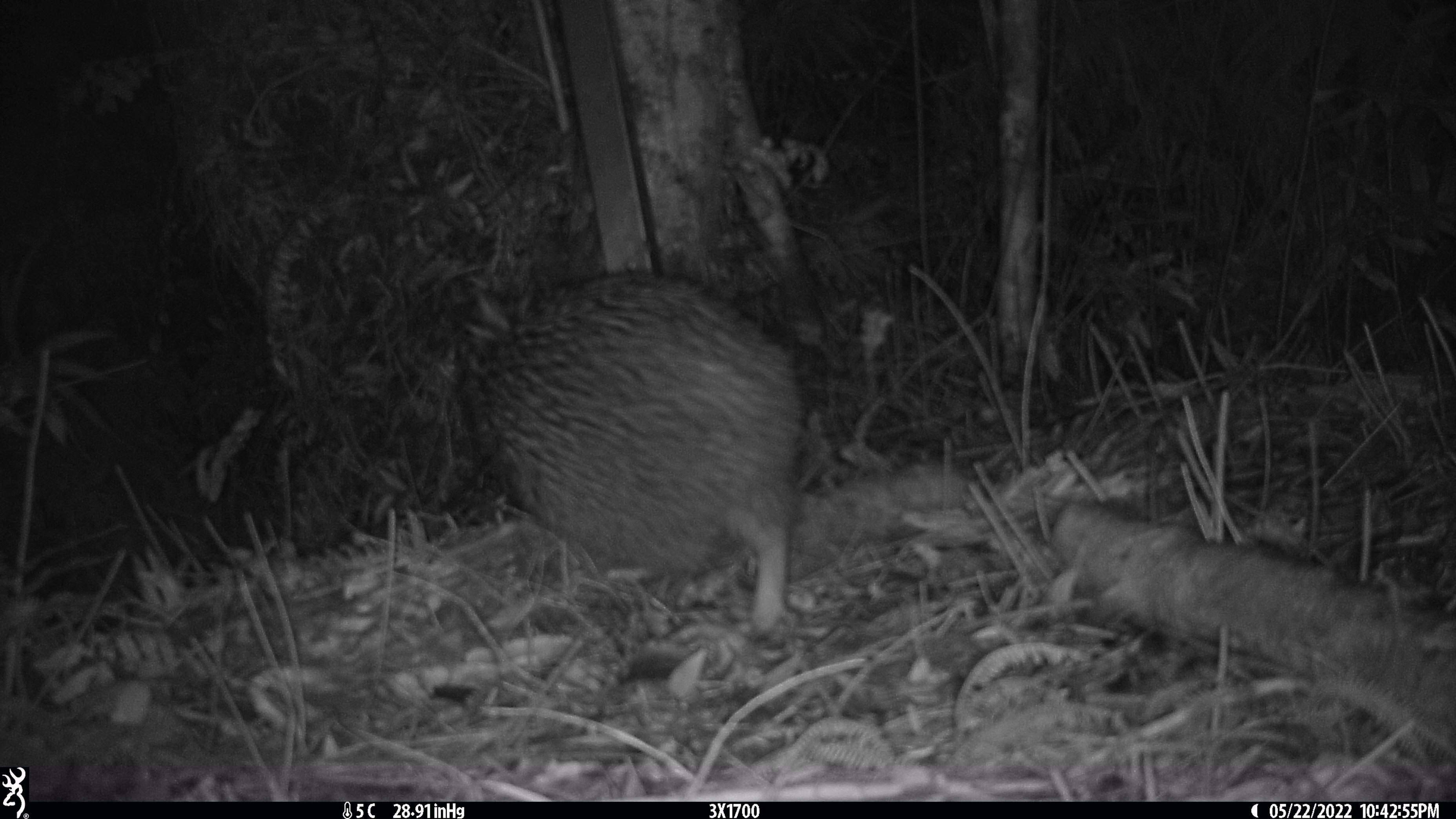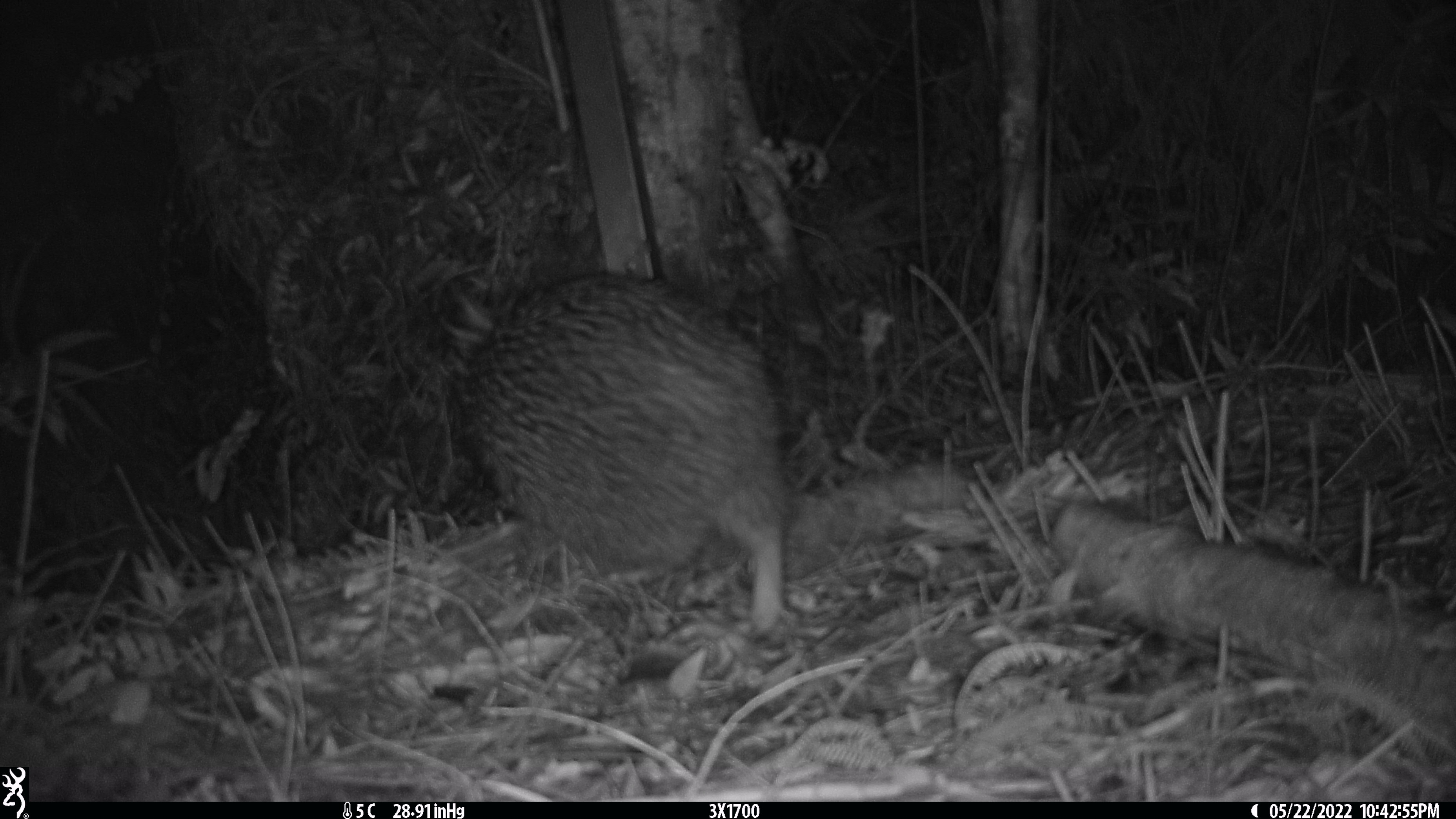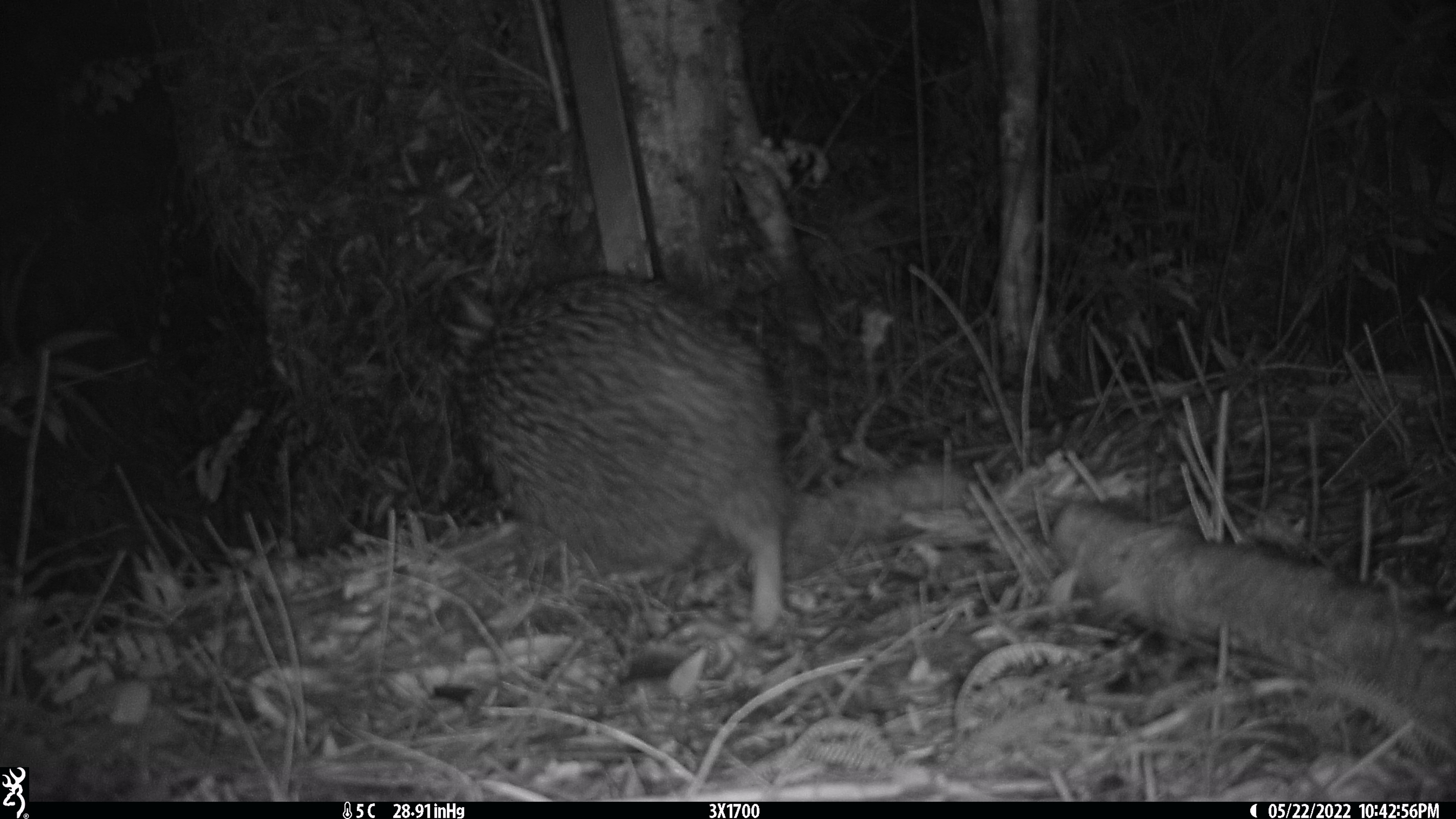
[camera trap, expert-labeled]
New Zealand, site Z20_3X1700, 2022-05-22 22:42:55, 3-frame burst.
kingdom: Animalia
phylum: Chordata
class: Aves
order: Apterygiformes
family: Apterygidae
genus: Apteryx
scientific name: Apteryx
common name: kiwi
Kiwi (Apteryx).